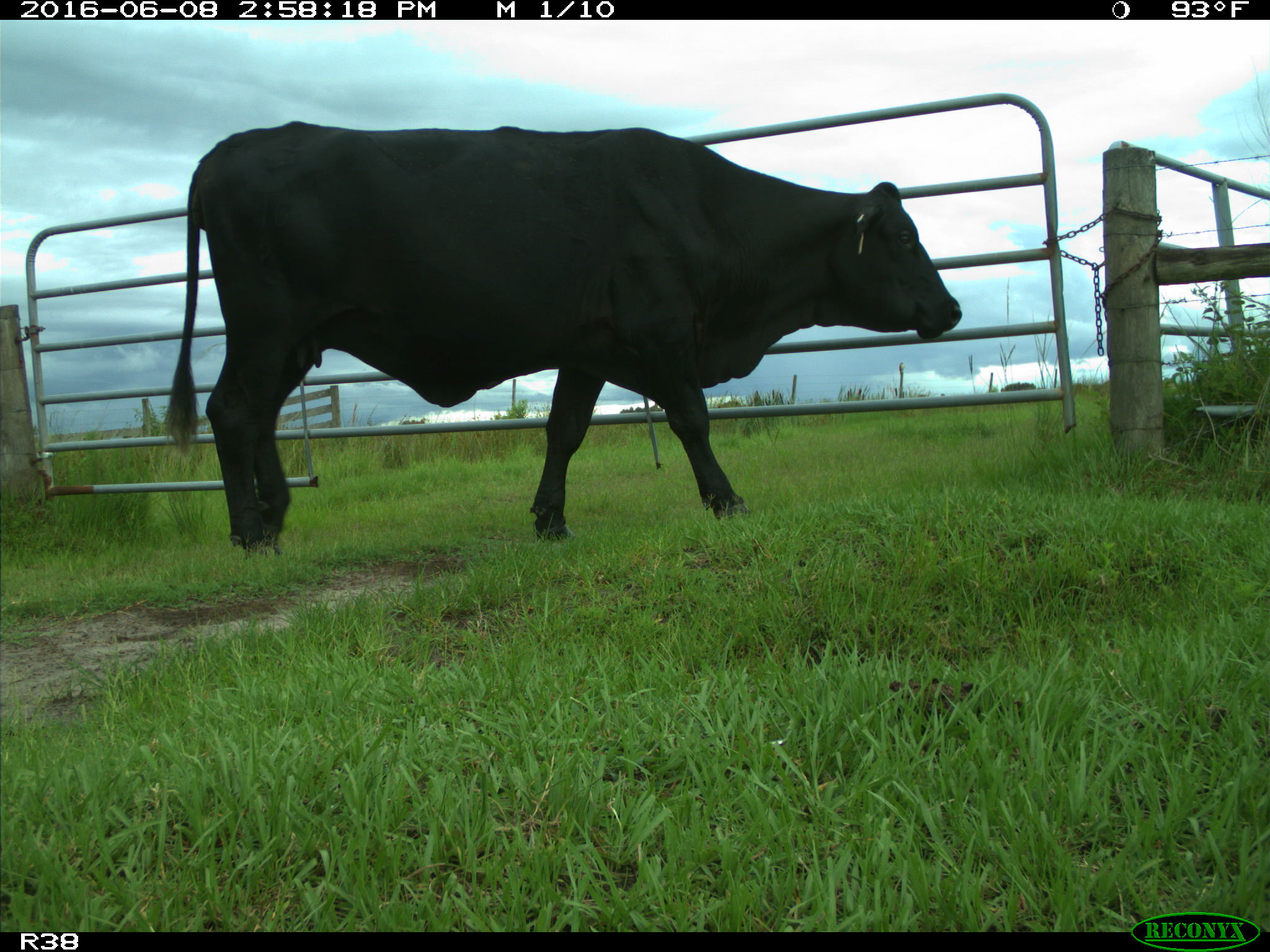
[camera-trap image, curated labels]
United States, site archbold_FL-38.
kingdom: Animalia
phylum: Chordata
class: Mammalia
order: Artiodactyla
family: Bovidae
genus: Bos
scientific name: Bos taurus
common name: domestic cow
Bos taurus (domestic cow).